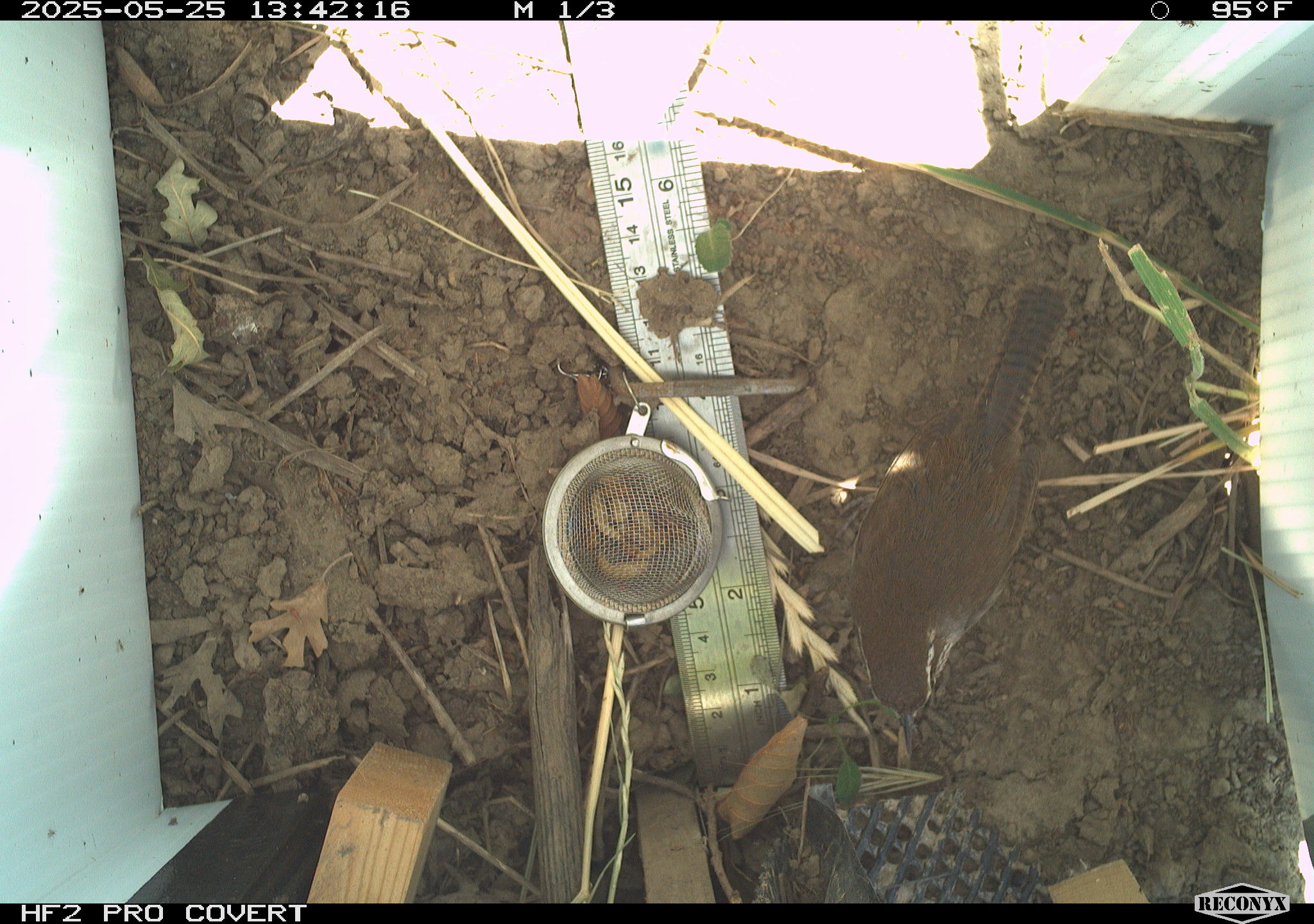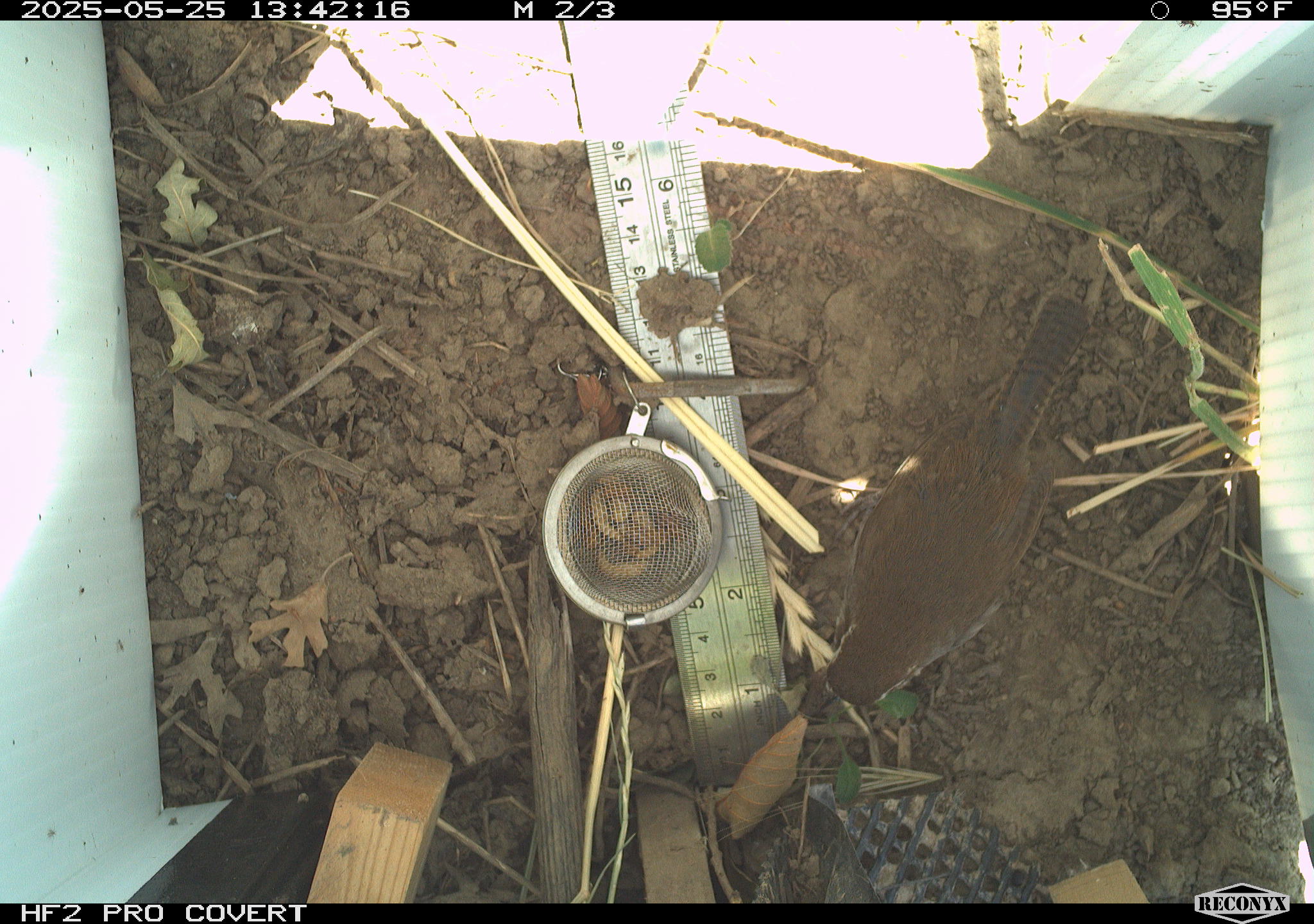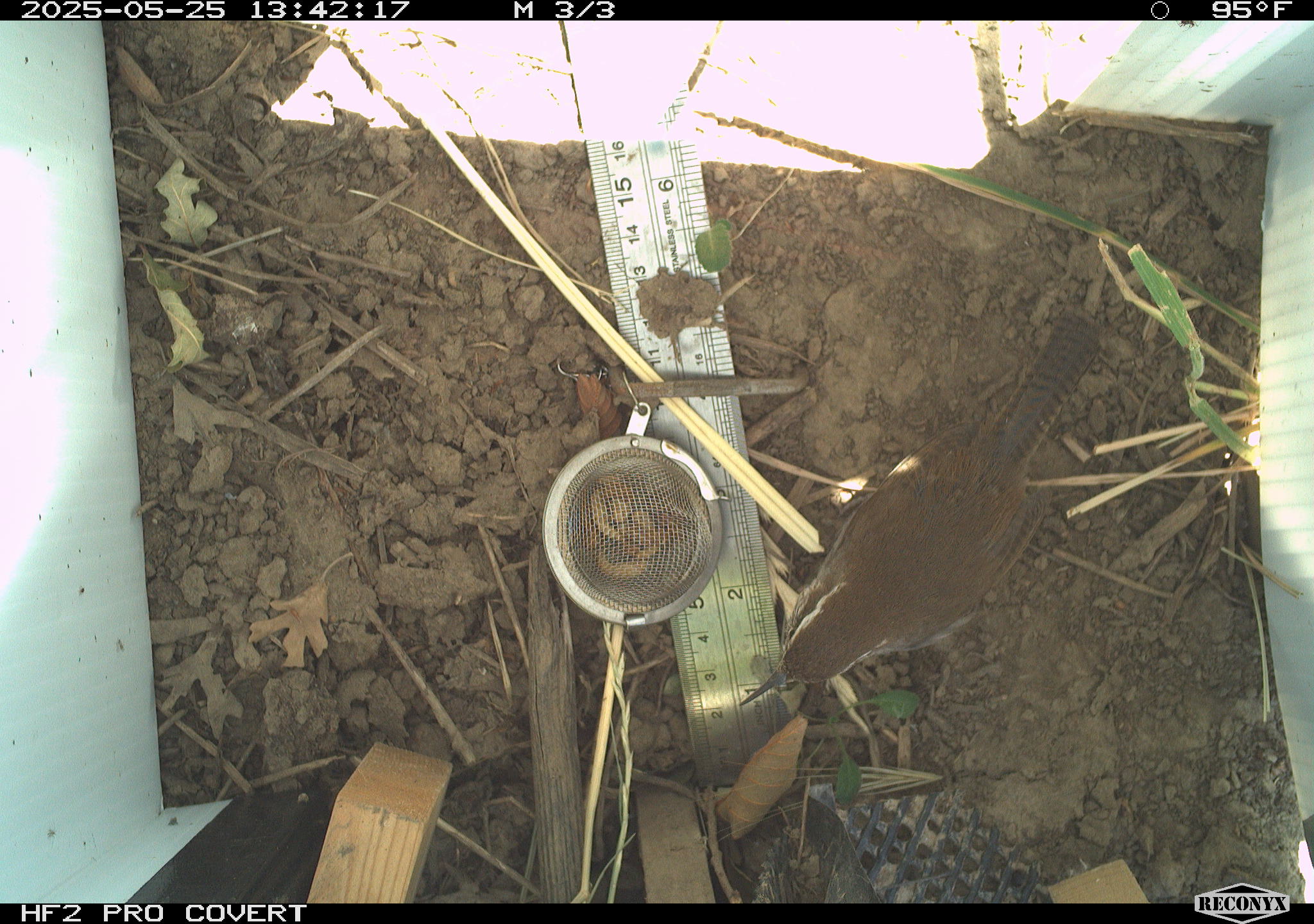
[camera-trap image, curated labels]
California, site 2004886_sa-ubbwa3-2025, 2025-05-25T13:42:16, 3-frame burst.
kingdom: Animalia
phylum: Chordata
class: Aves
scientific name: Aves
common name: bird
Bird (Aves).